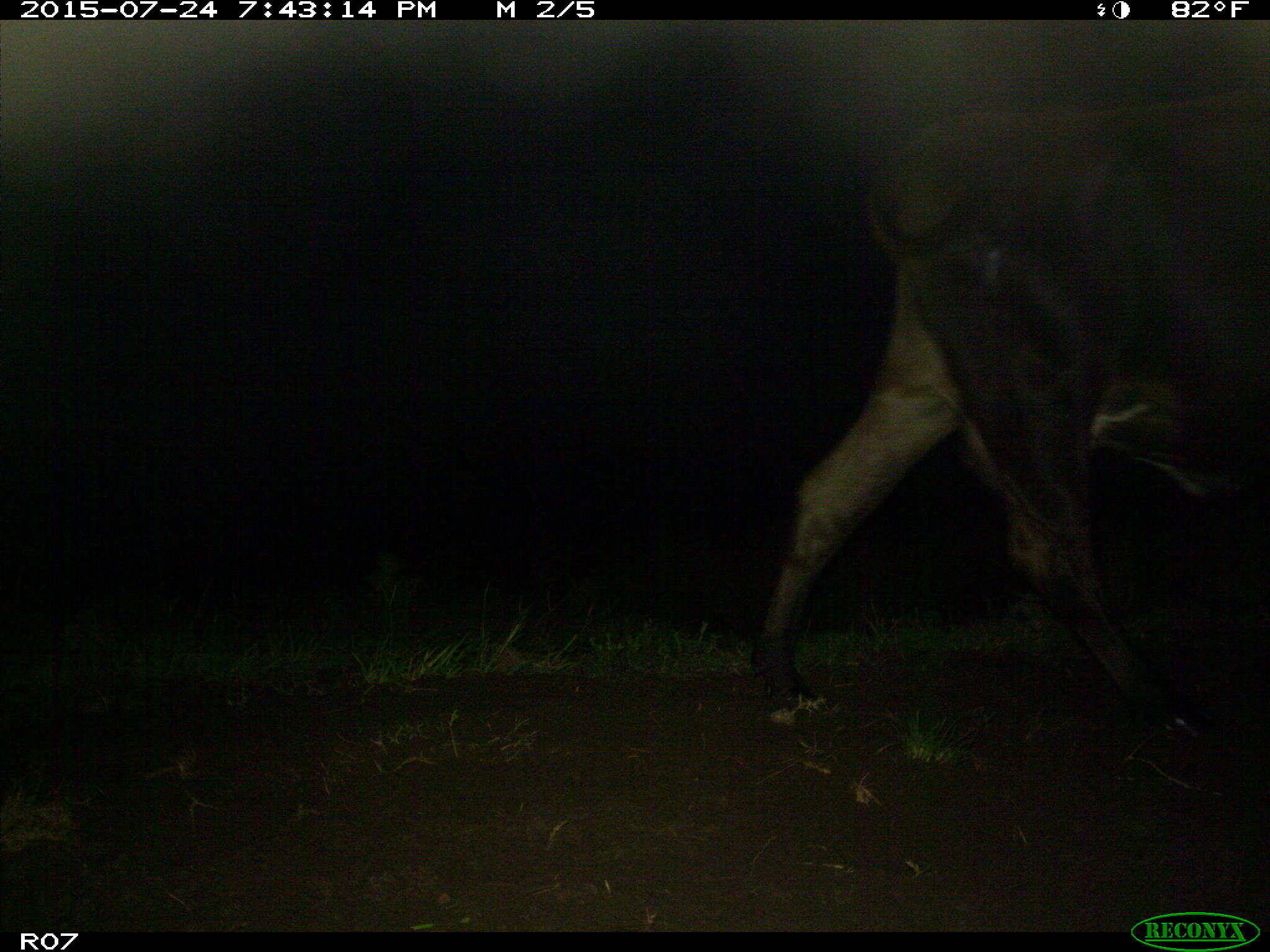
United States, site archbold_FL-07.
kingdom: Animalia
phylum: Chordata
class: Mammalia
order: Artiodactyla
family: Bovidae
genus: Bos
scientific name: Bos taurus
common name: domestic cow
Bos taurus (domestic cow).